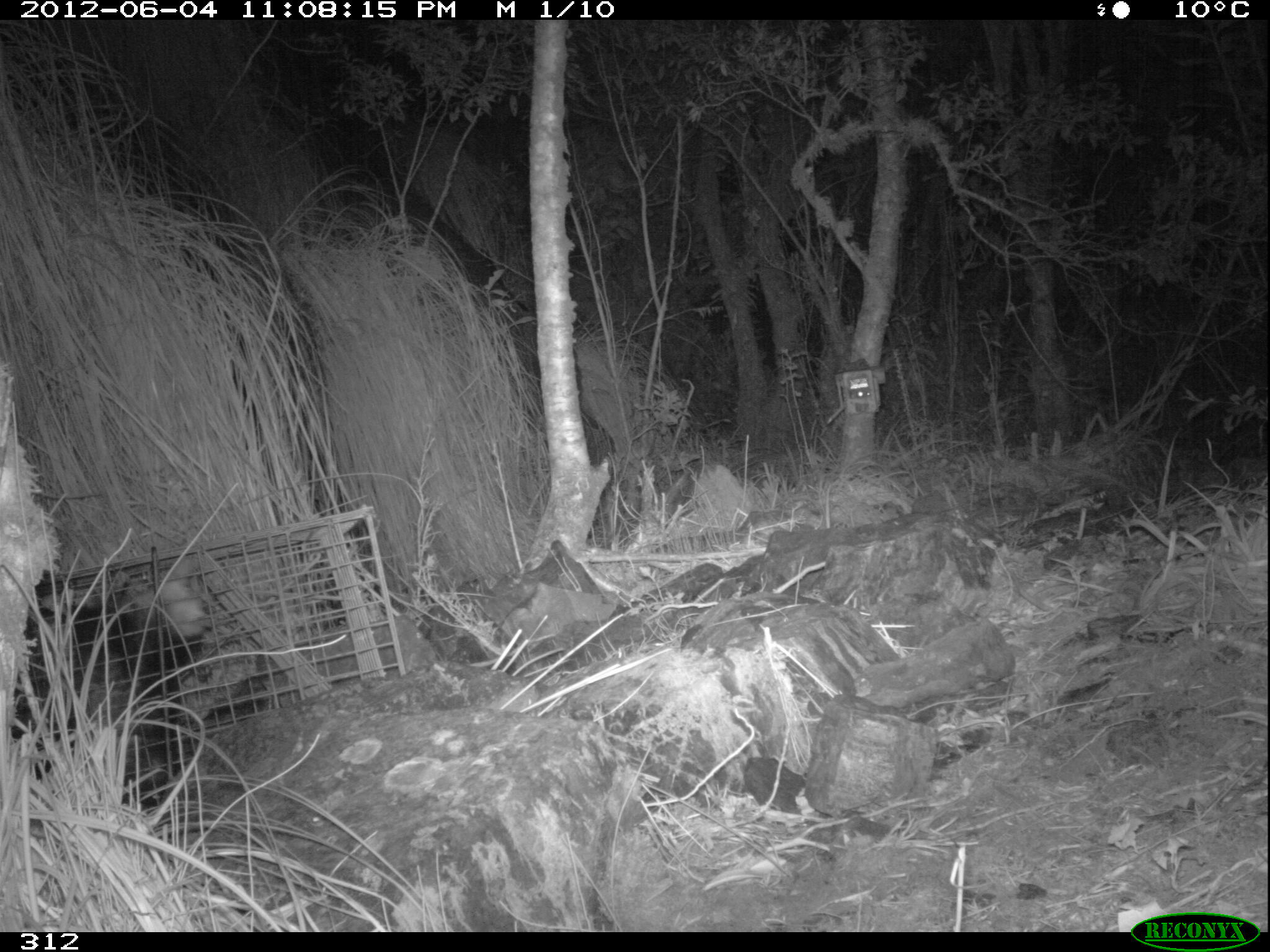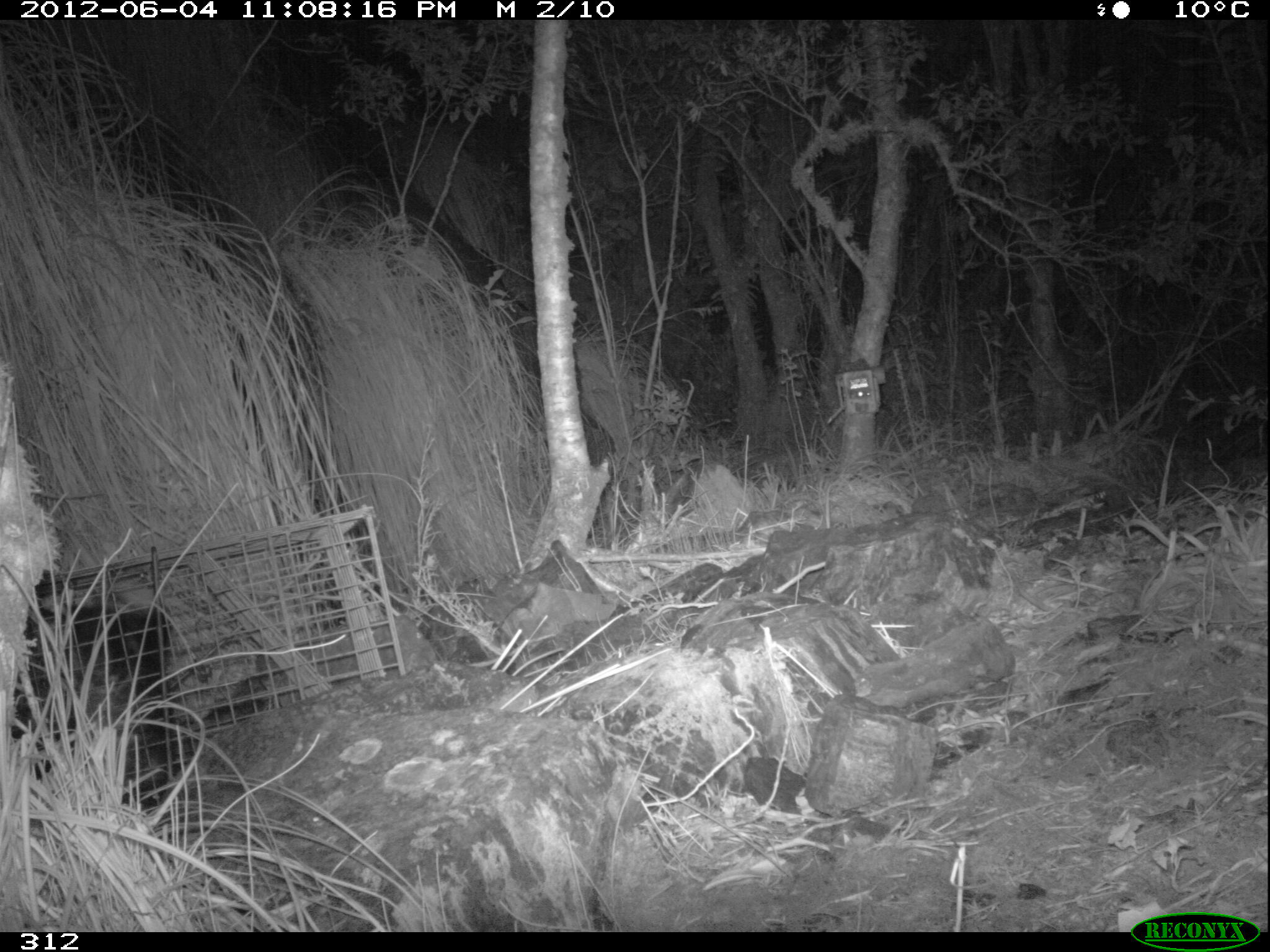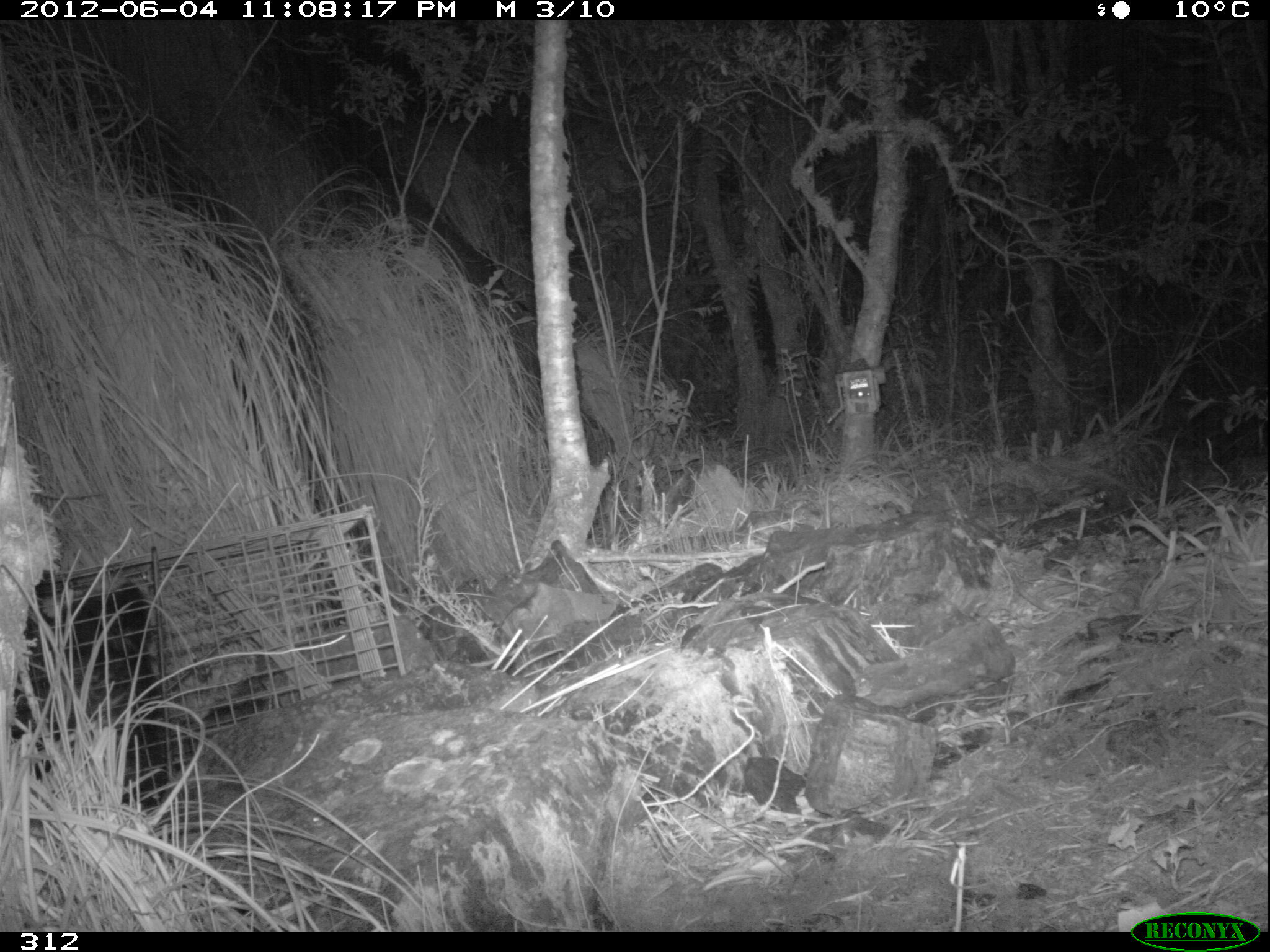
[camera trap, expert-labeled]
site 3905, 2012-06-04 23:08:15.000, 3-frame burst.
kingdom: Animalia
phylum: Chordata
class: Mammalia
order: Didelphimorphia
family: Didelphidae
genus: Didelphis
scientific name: Didelphis pernigra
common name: andean white-eared opossum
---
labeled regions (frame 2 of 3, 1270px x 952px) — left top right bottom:
didelphis pernigra: 11 574 197 812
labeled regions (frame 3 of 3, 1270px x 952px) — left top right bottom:
didelphis pernigra: 4 560 181 810